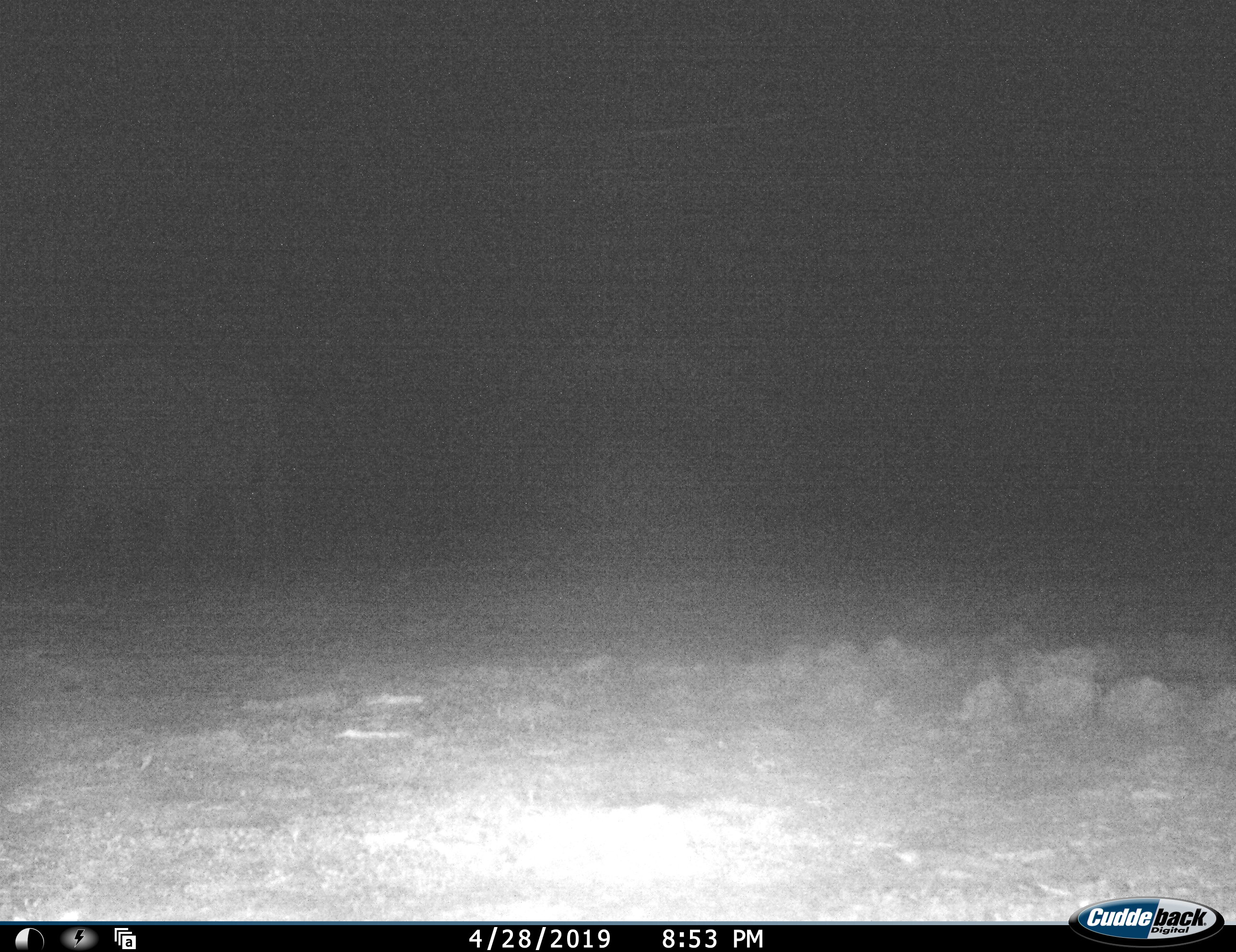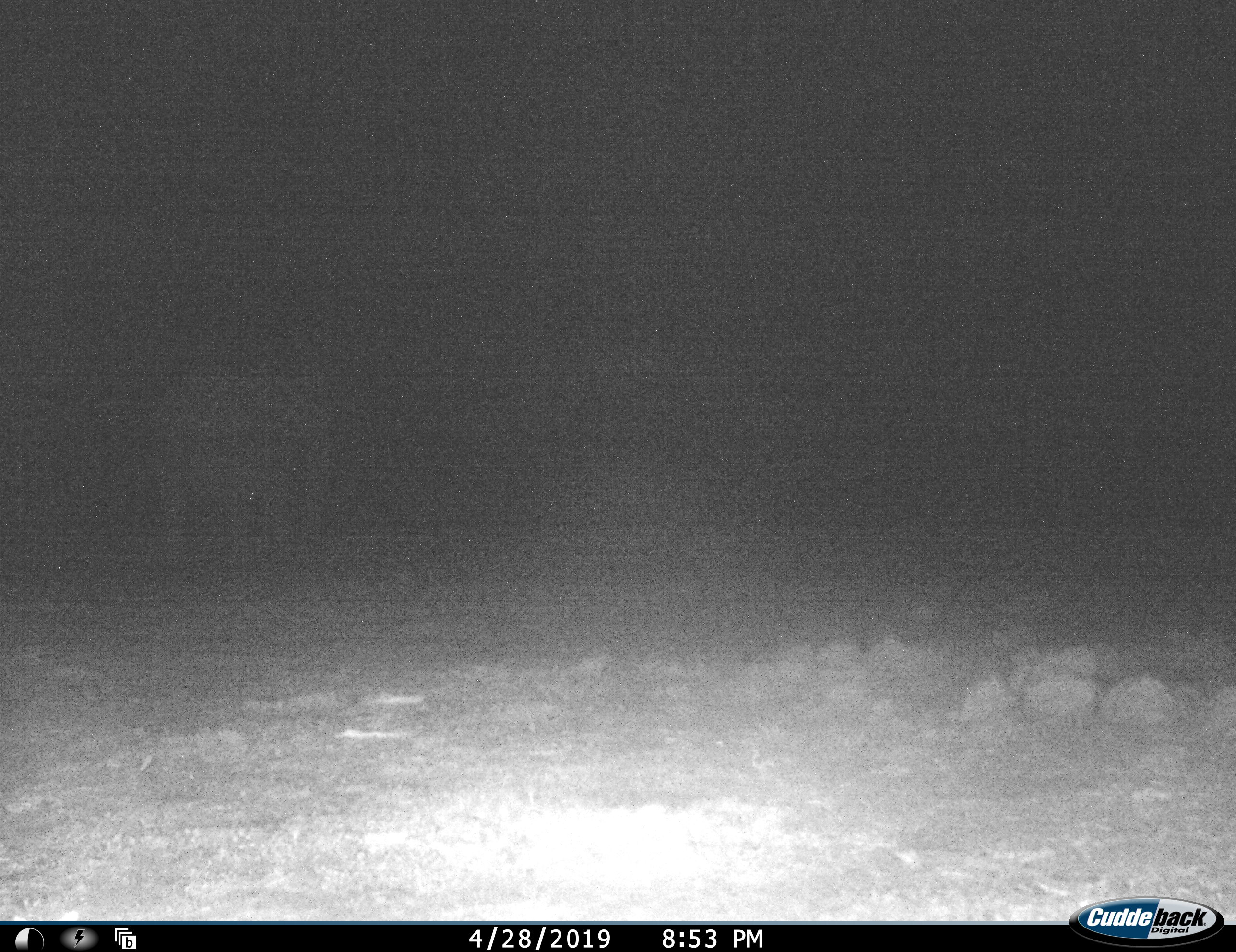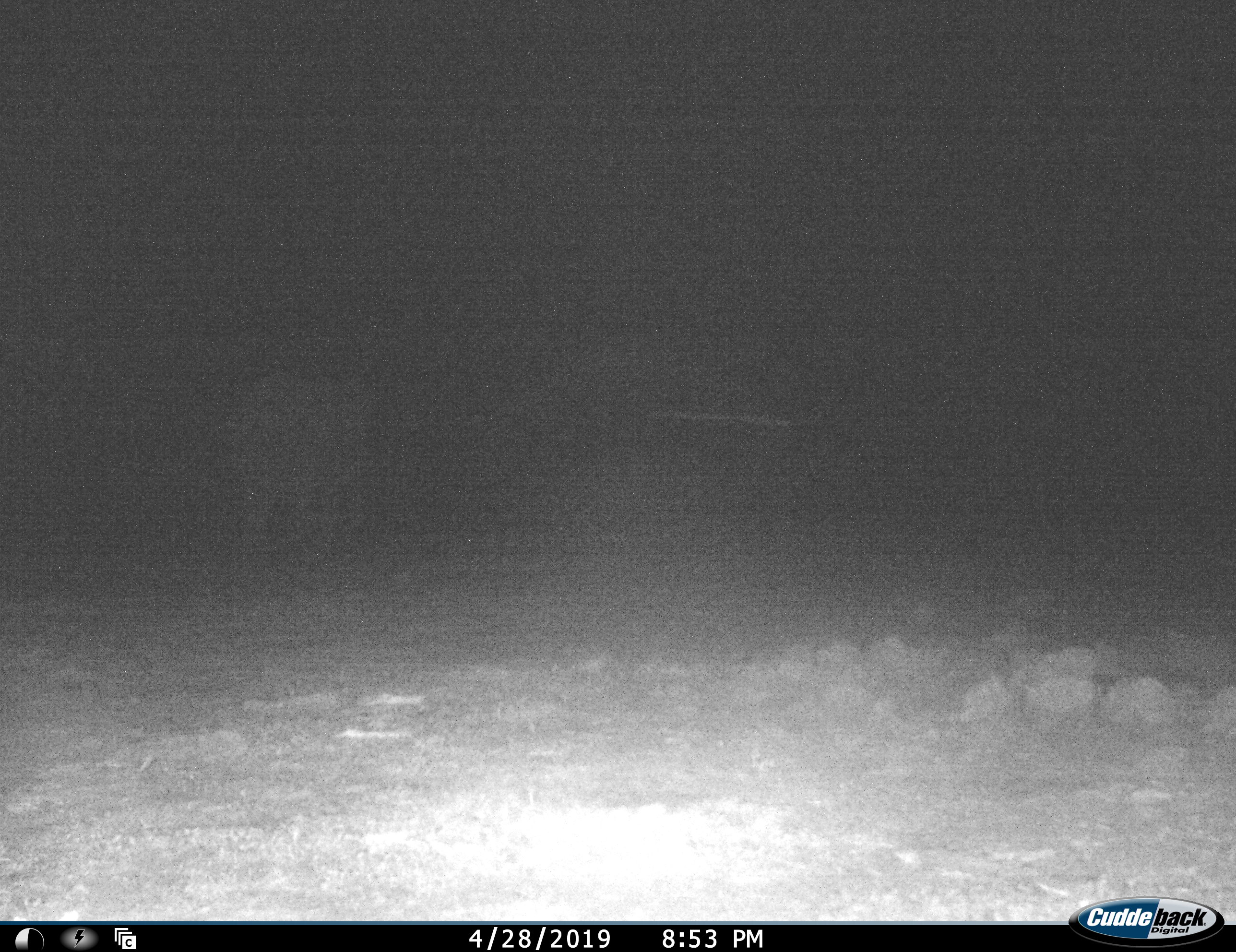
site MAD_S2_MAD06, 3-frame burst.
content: unidentified animal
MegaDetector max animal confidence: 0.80